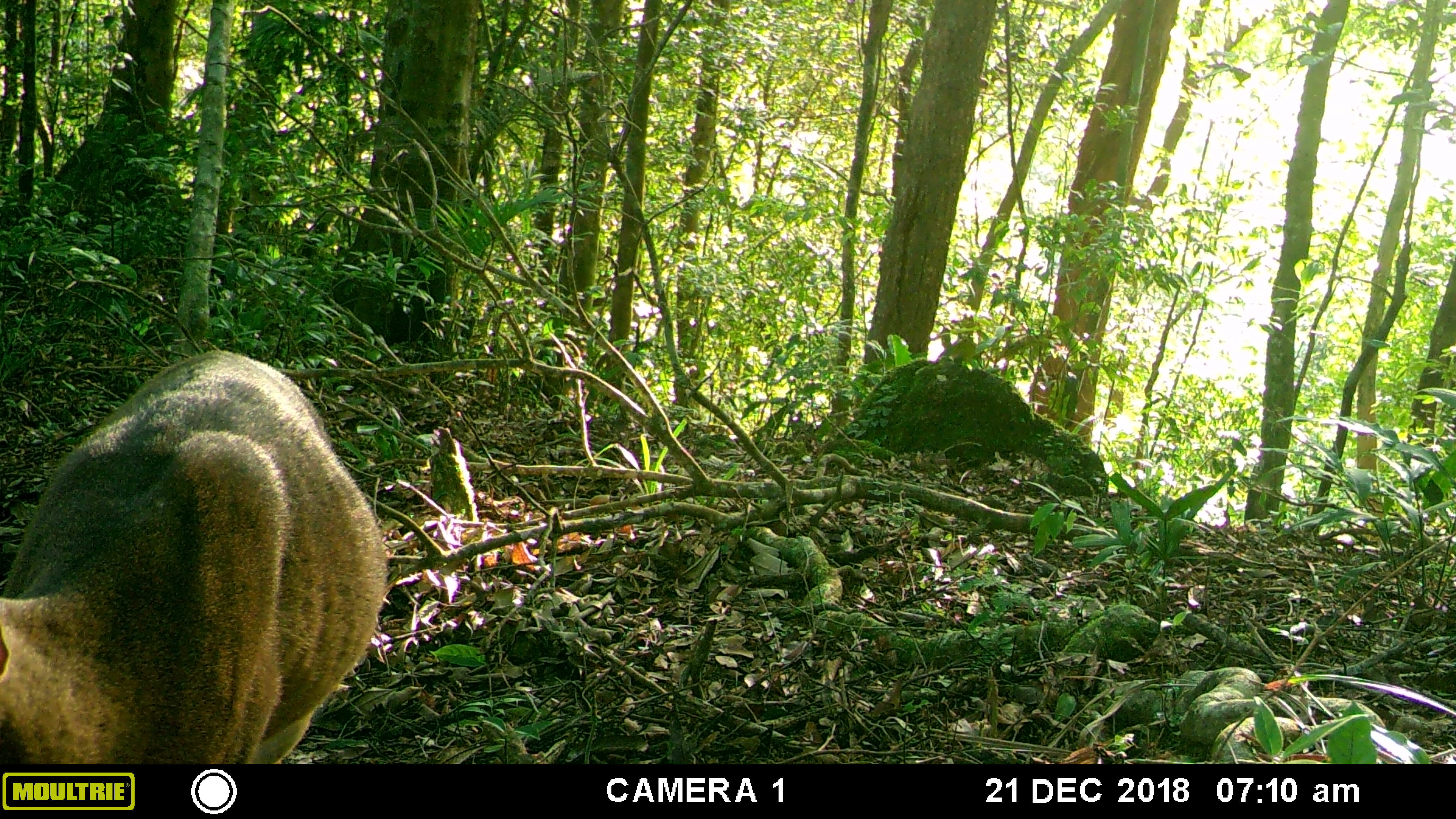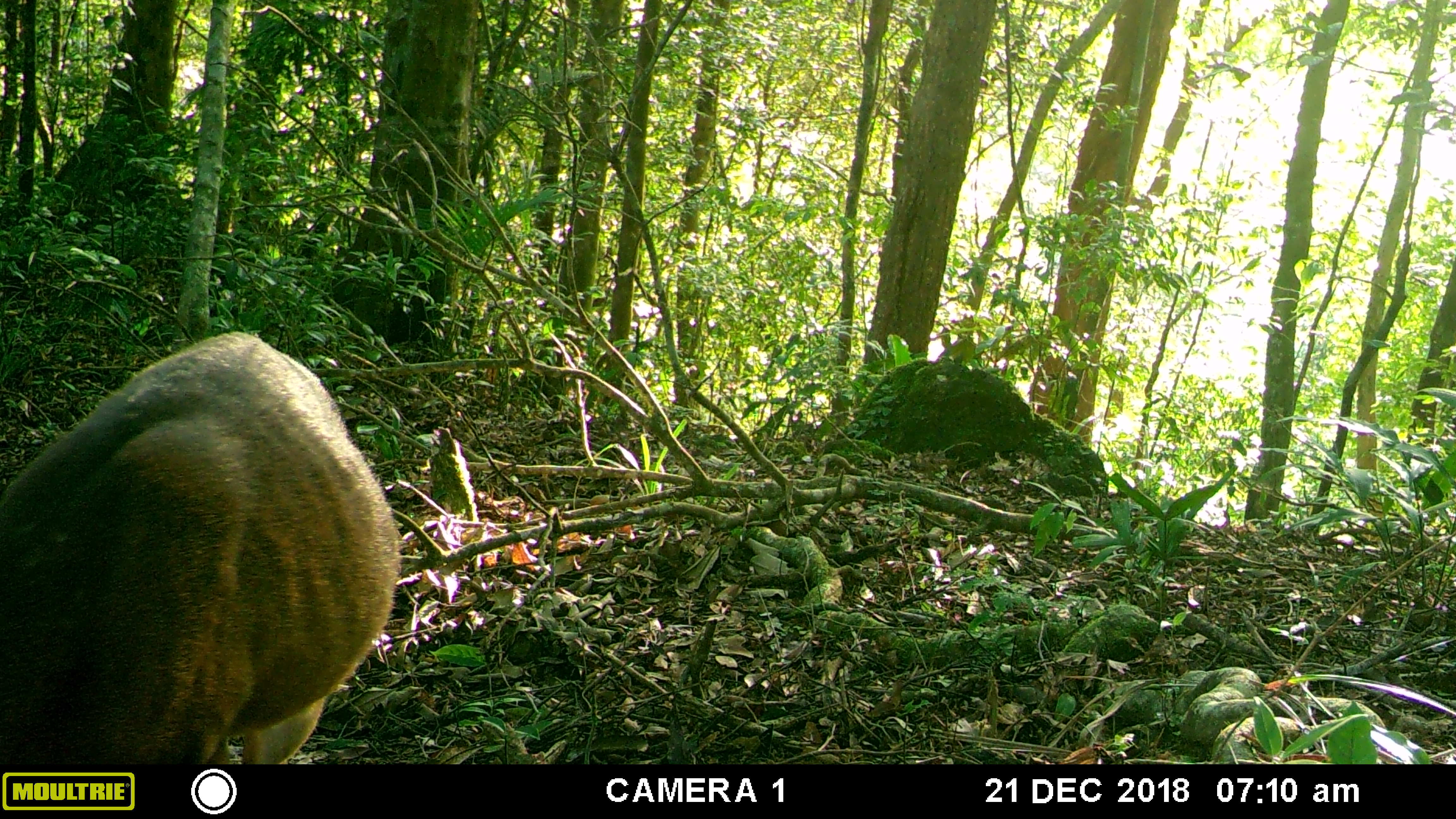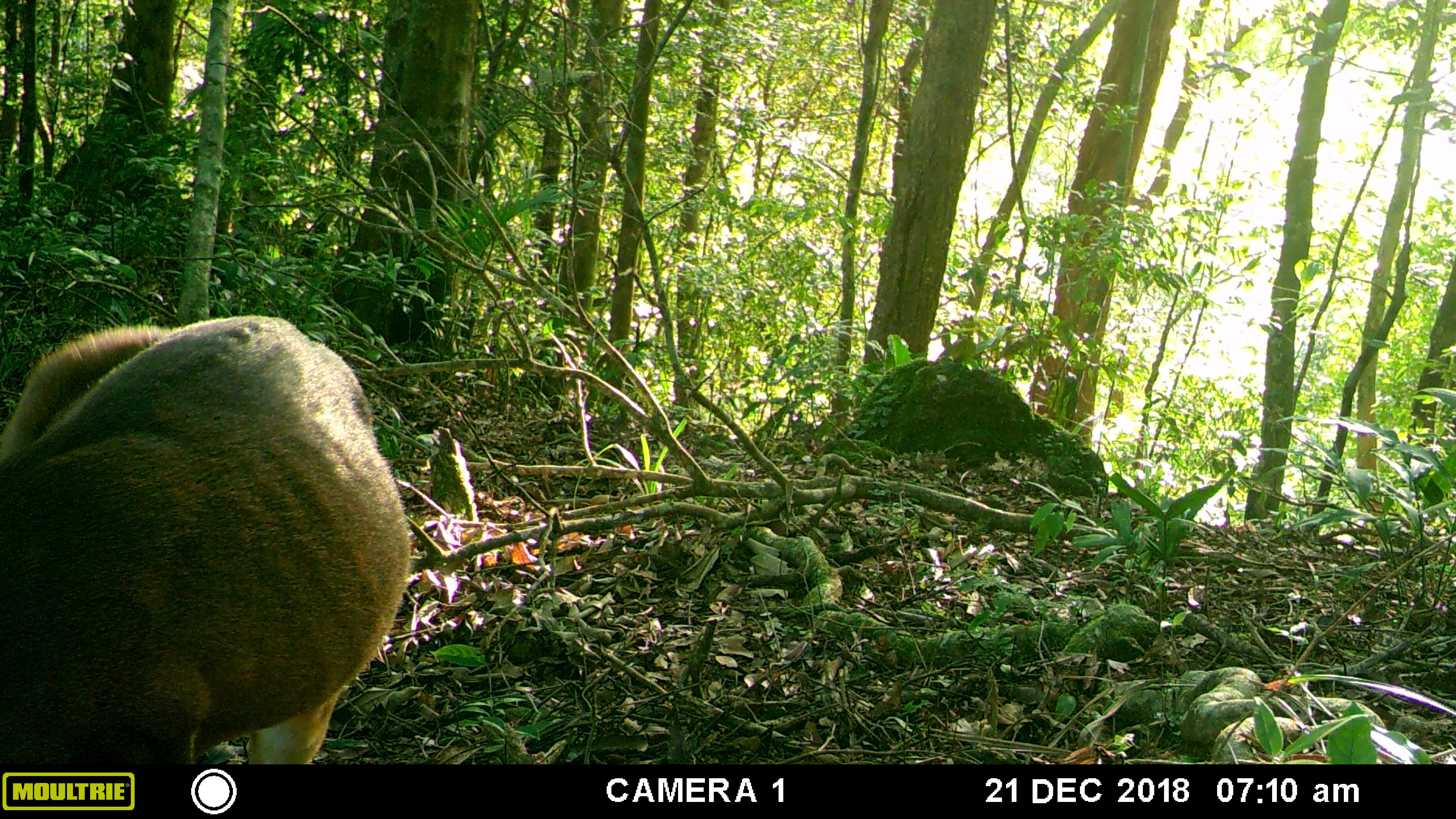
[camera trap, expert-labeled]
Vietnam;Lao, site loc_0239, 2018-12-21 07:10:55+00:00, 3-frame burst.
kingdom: Animalia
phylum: Chordata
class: Mammalia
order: Artiodactyla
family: Cervidae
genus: Muntiacus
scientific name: Muntiacus vuquangensis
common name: large-antlered muntjac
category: large antlered muntjac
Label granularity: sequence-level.